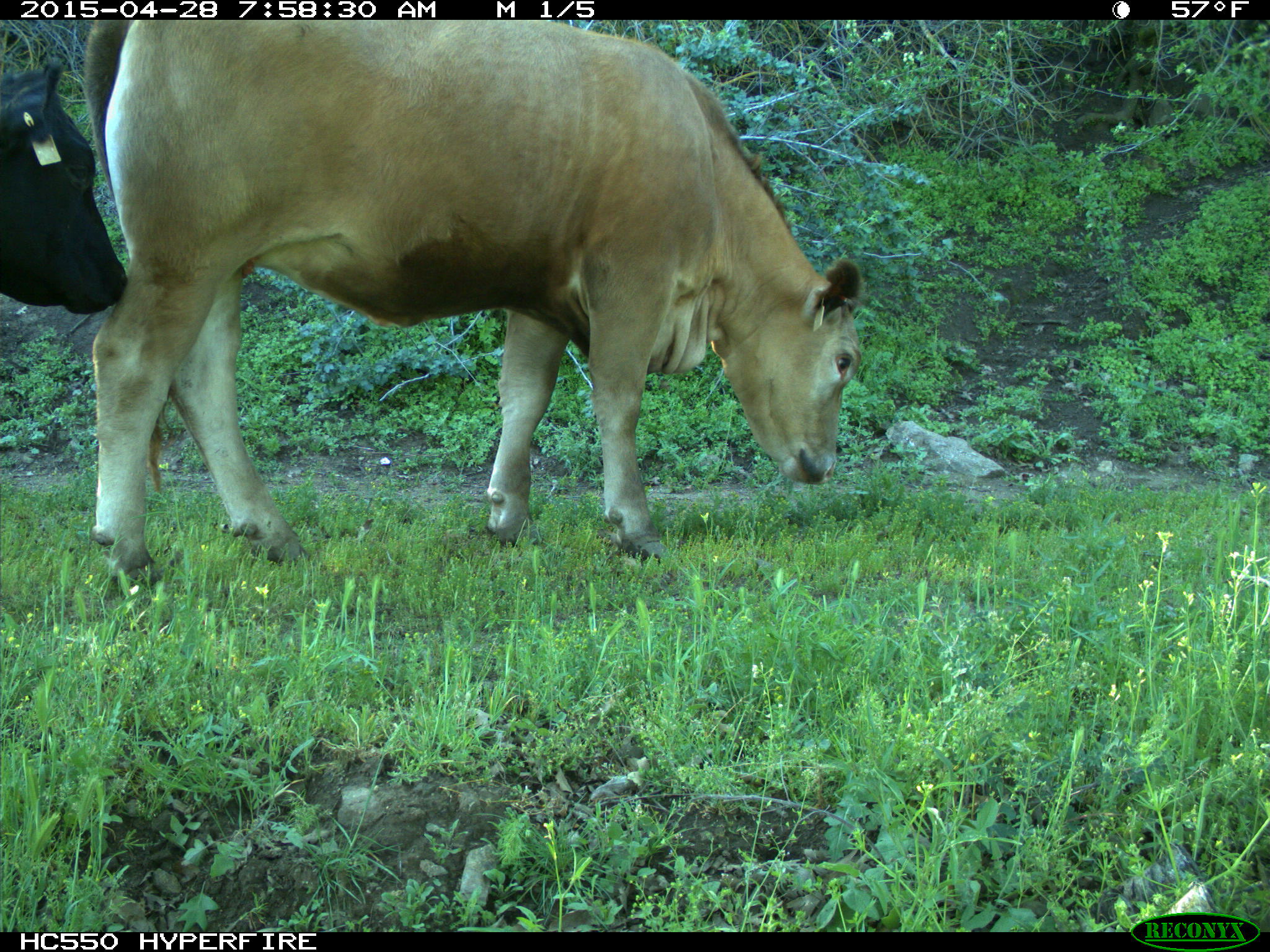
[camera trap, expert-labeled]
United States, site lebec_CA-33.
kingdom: Animalia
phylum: Chordata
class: Mammalia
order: Artiodactyla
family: Bovidae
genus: Bos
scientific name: Bos taurus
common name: domestic cow